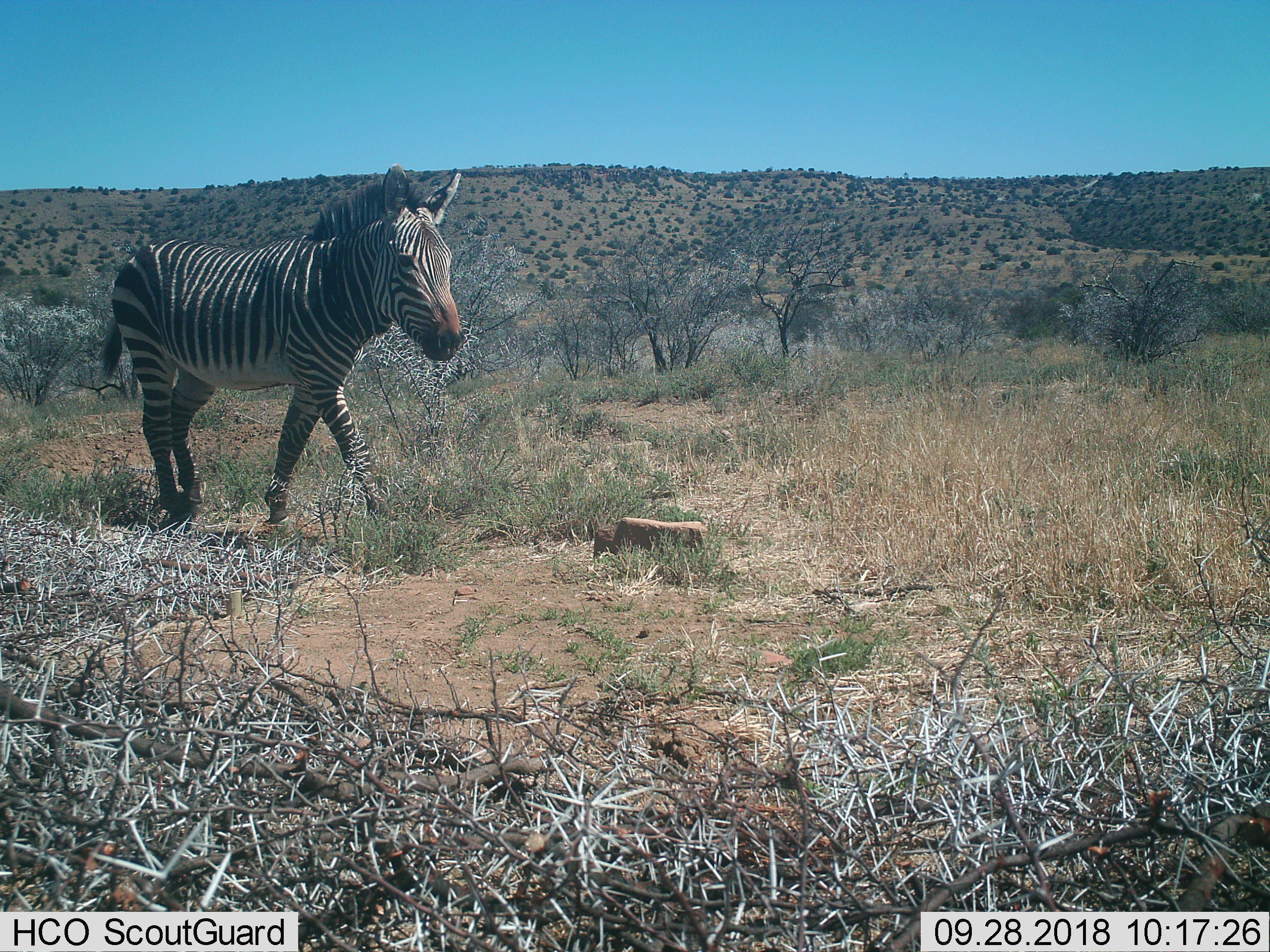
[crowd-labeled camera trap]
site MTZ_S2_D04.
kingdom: Animalia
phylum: Chordata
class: Mammalia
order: Perissodactyla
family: Equidae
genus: Equus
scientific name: Equus zebra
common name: mountain zebra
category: zebramountain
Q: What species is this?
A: Zebramountain (mountain zebra) (Equus zebra).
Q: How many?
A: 1.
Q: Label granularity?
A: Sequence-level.